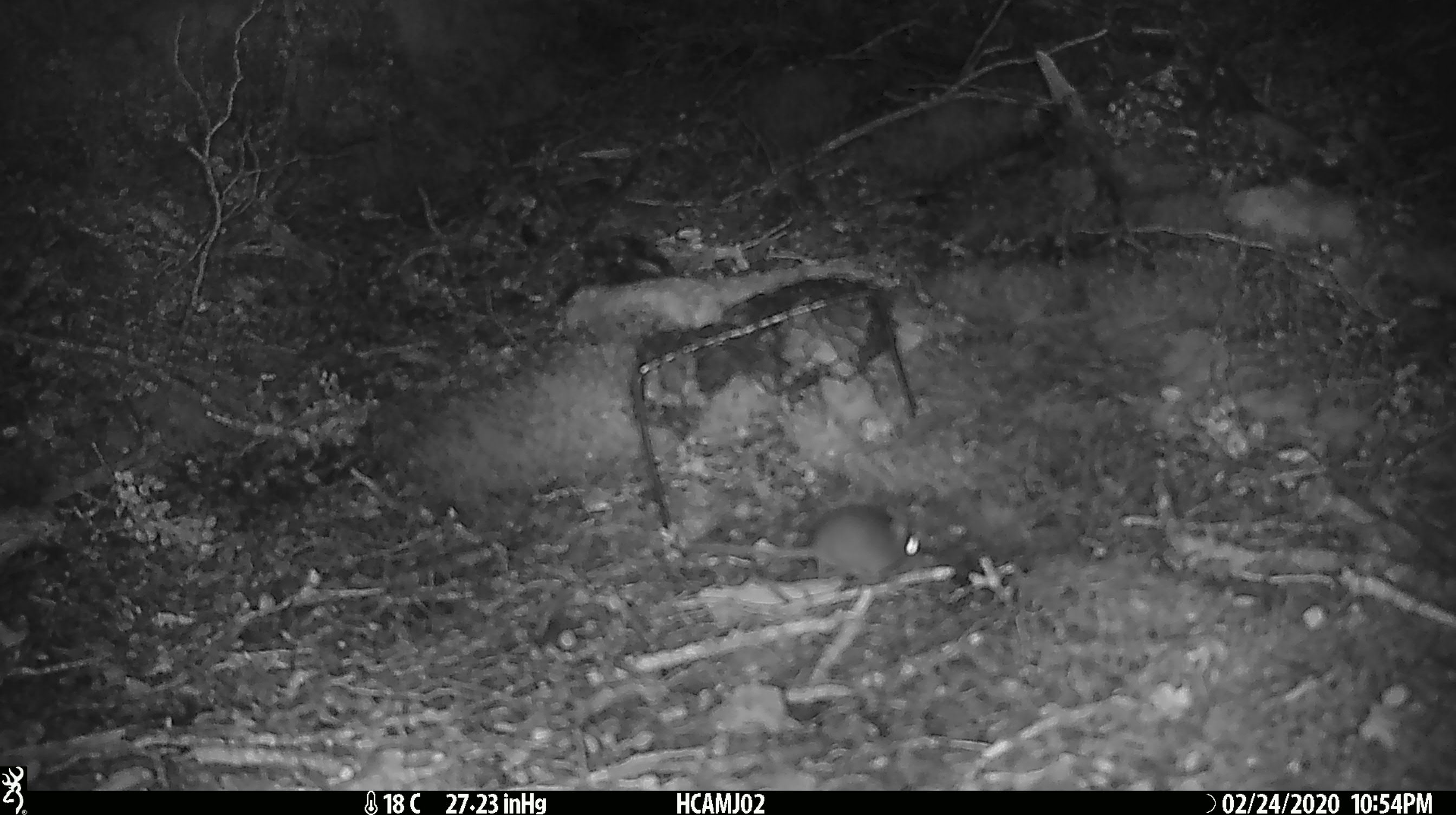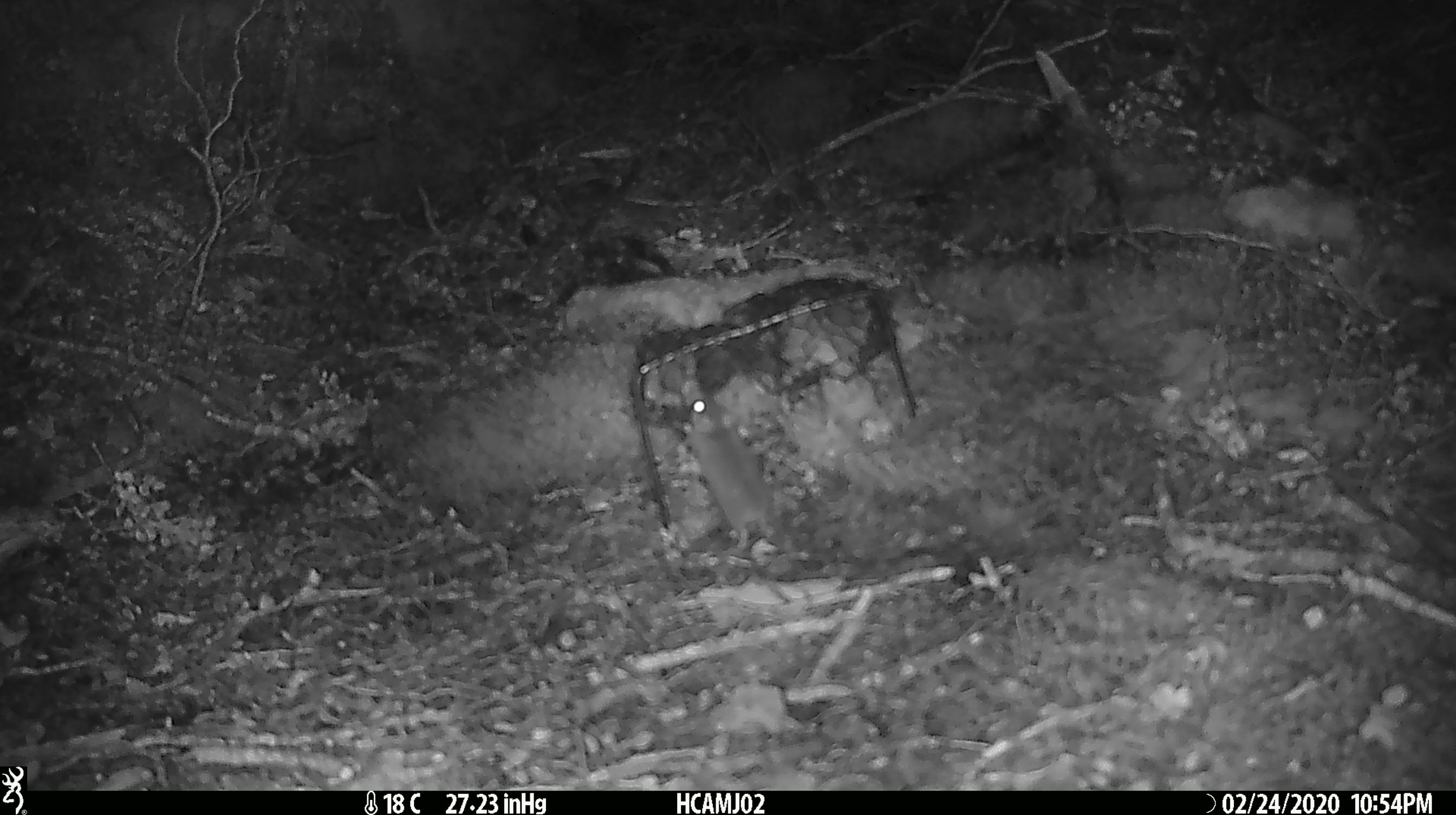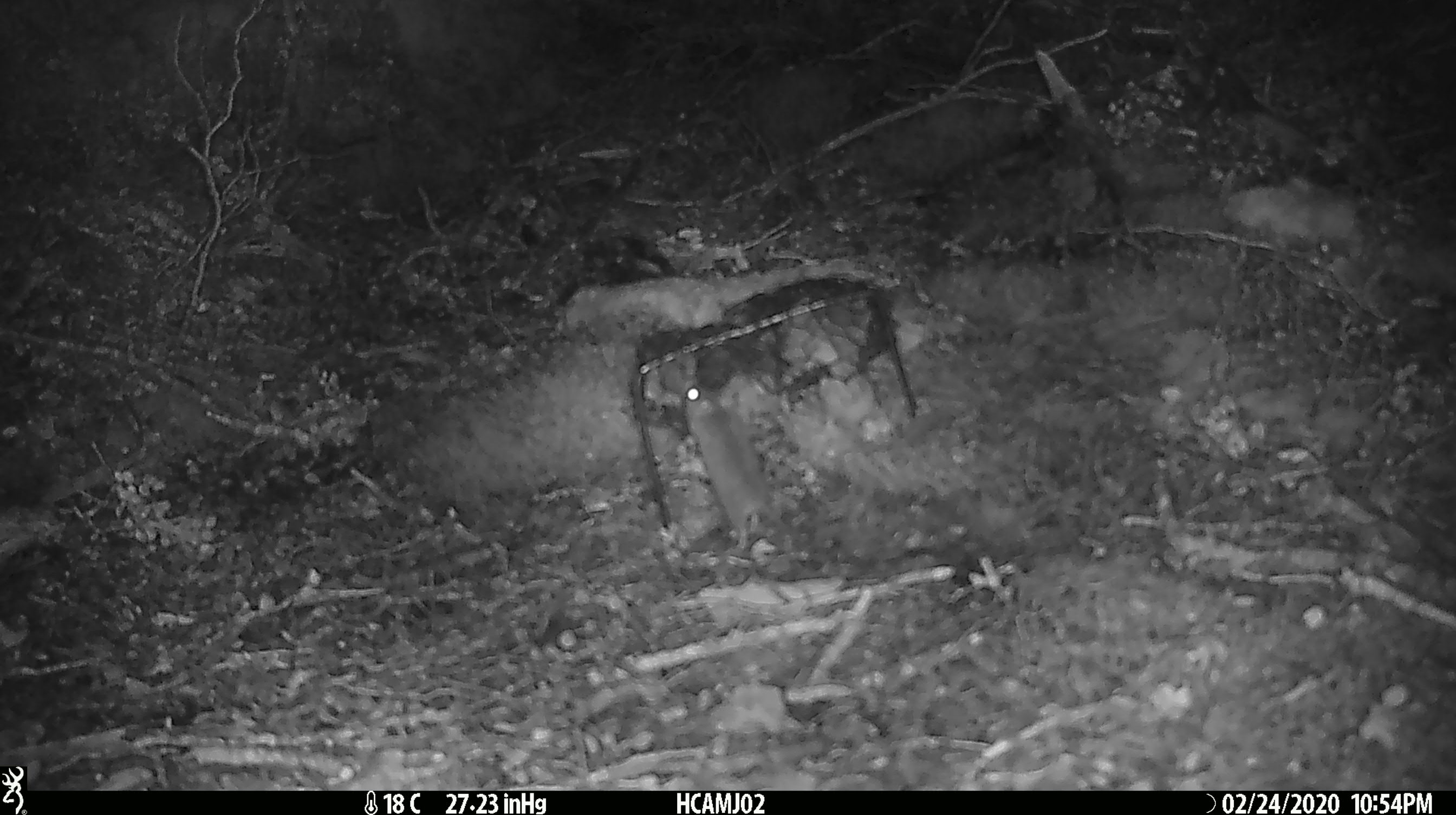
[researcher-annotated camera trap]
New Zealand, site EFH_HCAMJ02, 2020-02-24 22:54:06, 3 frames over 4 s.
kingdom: Animalia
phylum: Chordata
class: Mammalia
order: Rodentia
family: Muridae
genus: Mus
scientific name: Mus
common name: mouse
Mouse (Mus).